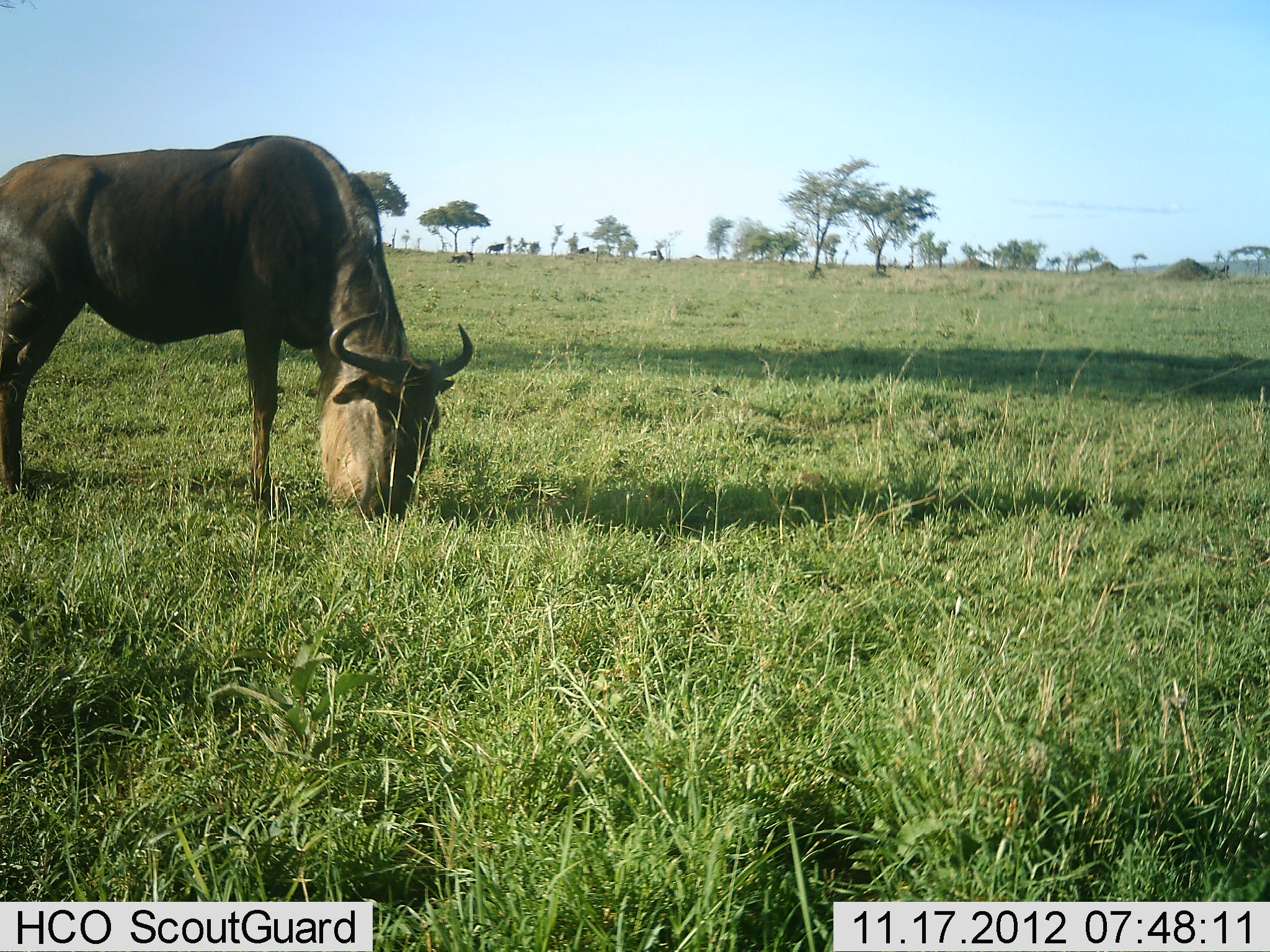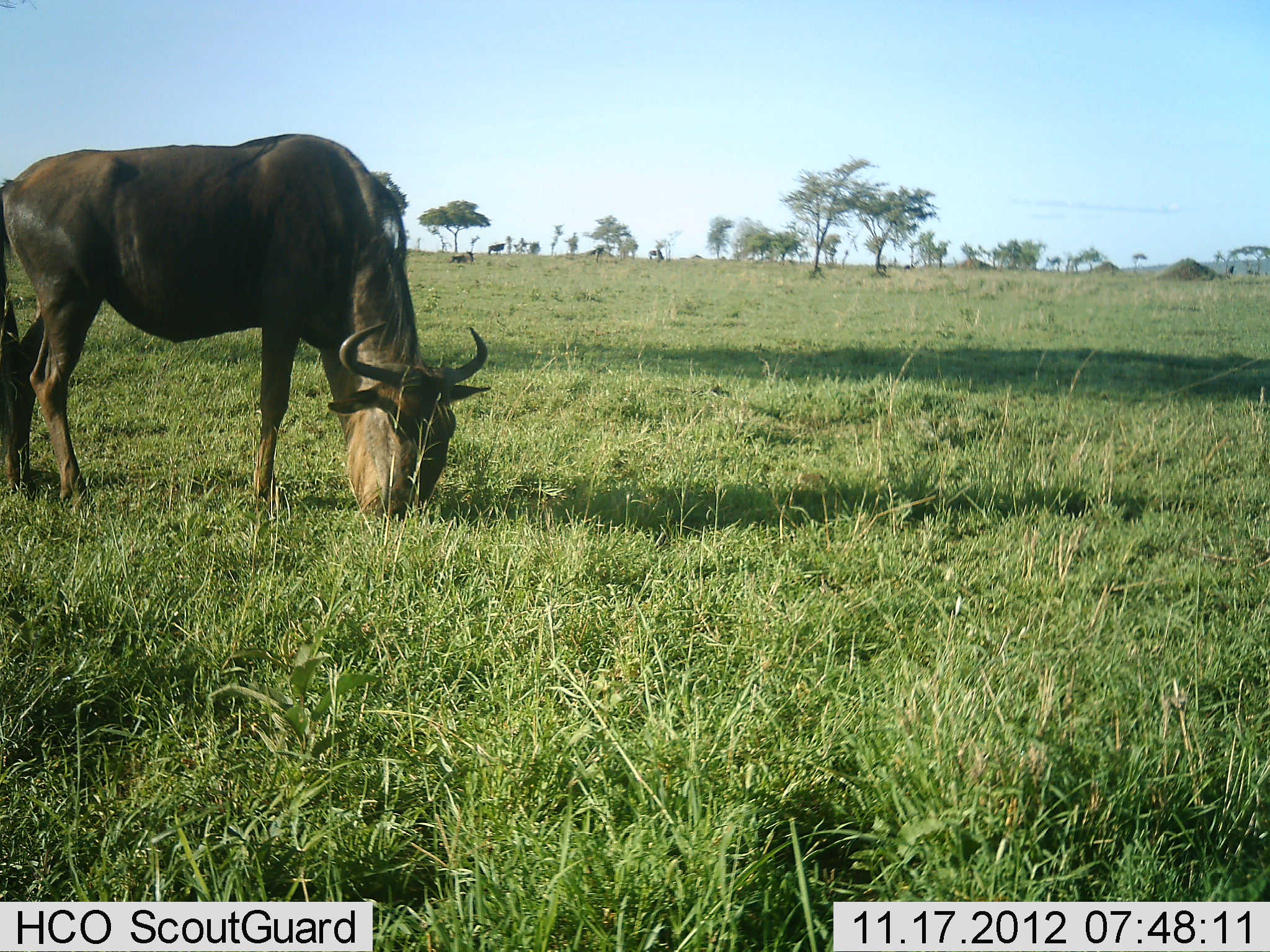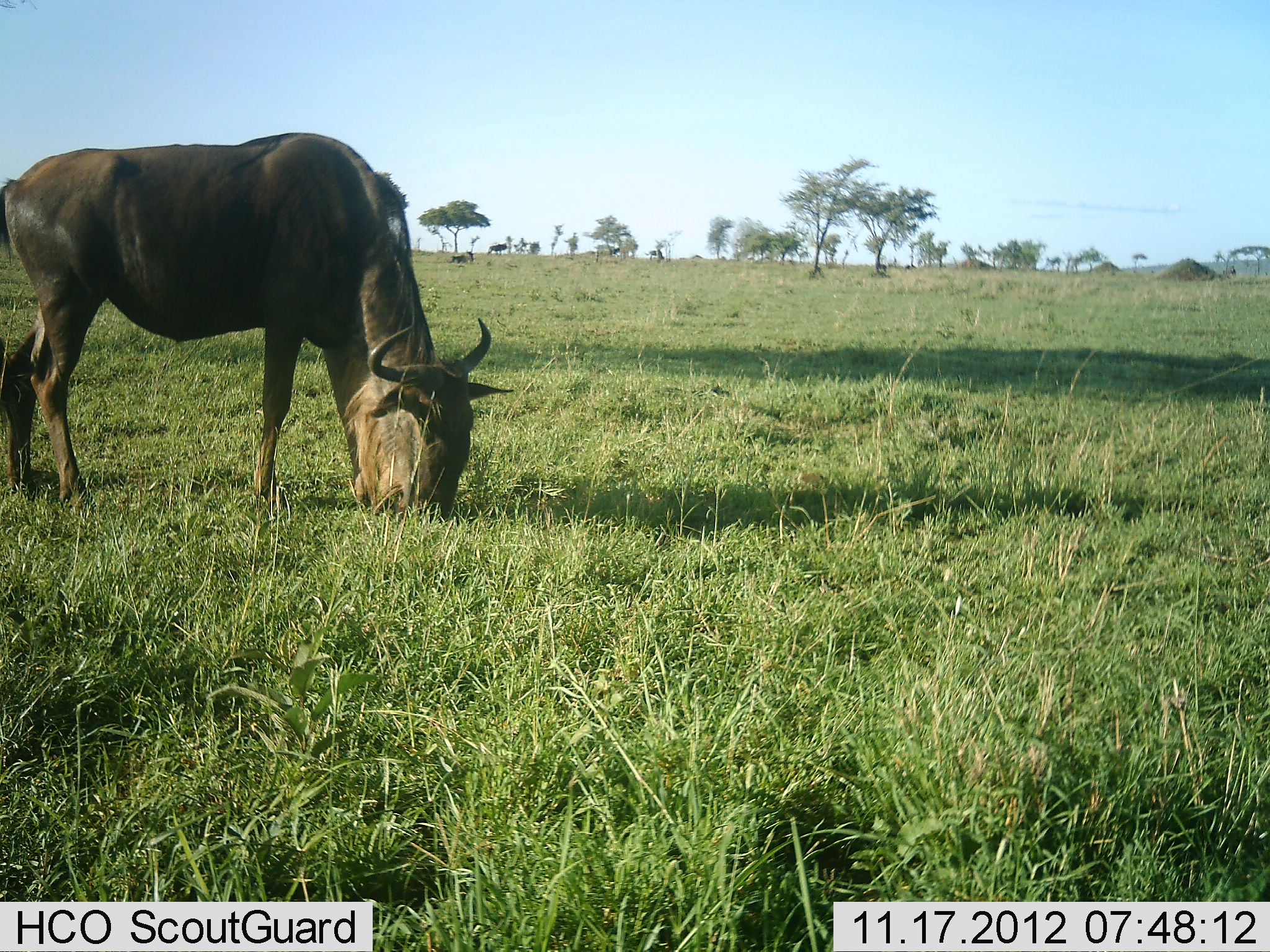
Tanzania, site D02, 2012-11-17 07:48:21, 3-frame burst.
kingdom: Animalia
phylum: Chordata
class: Mammalia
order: Artiodactyla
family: Bovidae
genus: Connochaetes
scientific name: Connochaetes taurinus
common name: blue wildebeest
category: wildebeest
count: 1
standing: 40%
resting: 10%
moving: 30%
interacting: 0%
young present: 0%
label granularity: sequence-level